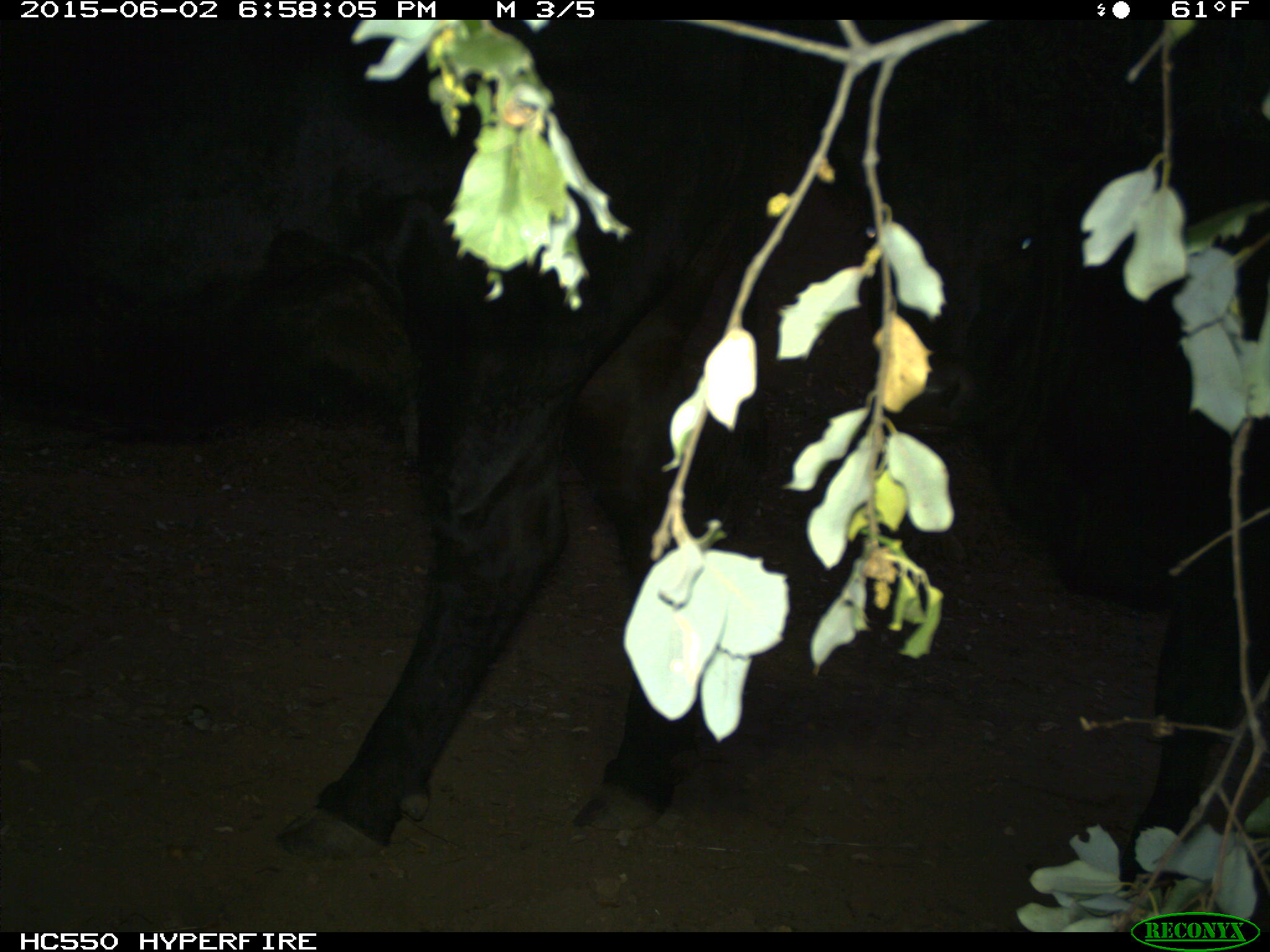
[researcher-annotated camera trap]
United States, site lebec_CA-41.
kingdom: Animalia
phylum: Chordata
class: Mammalia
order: Artiodactyla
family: Bovidae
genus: Bos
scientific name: Bos taurus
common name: domestic cow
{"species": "Bos taurus (domestic cow)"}